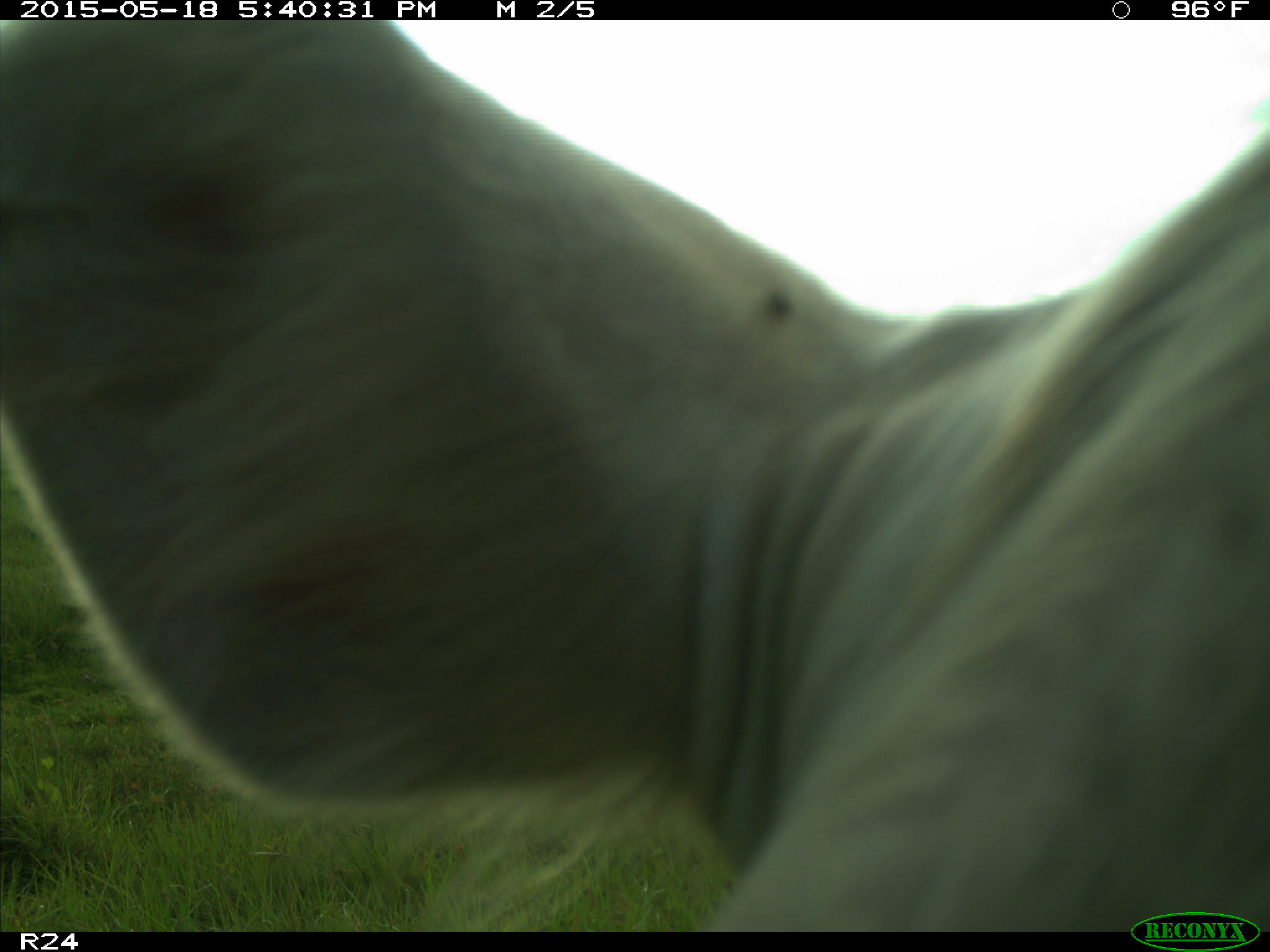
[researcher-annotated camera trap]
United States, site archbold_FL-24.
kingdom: Animalia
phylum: Chordata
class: Mammalia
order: Artiodactyla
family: Bovidae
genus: Bos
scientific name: Bos taurus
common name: domestic cow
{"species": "Bos taurus (domestic cow)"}